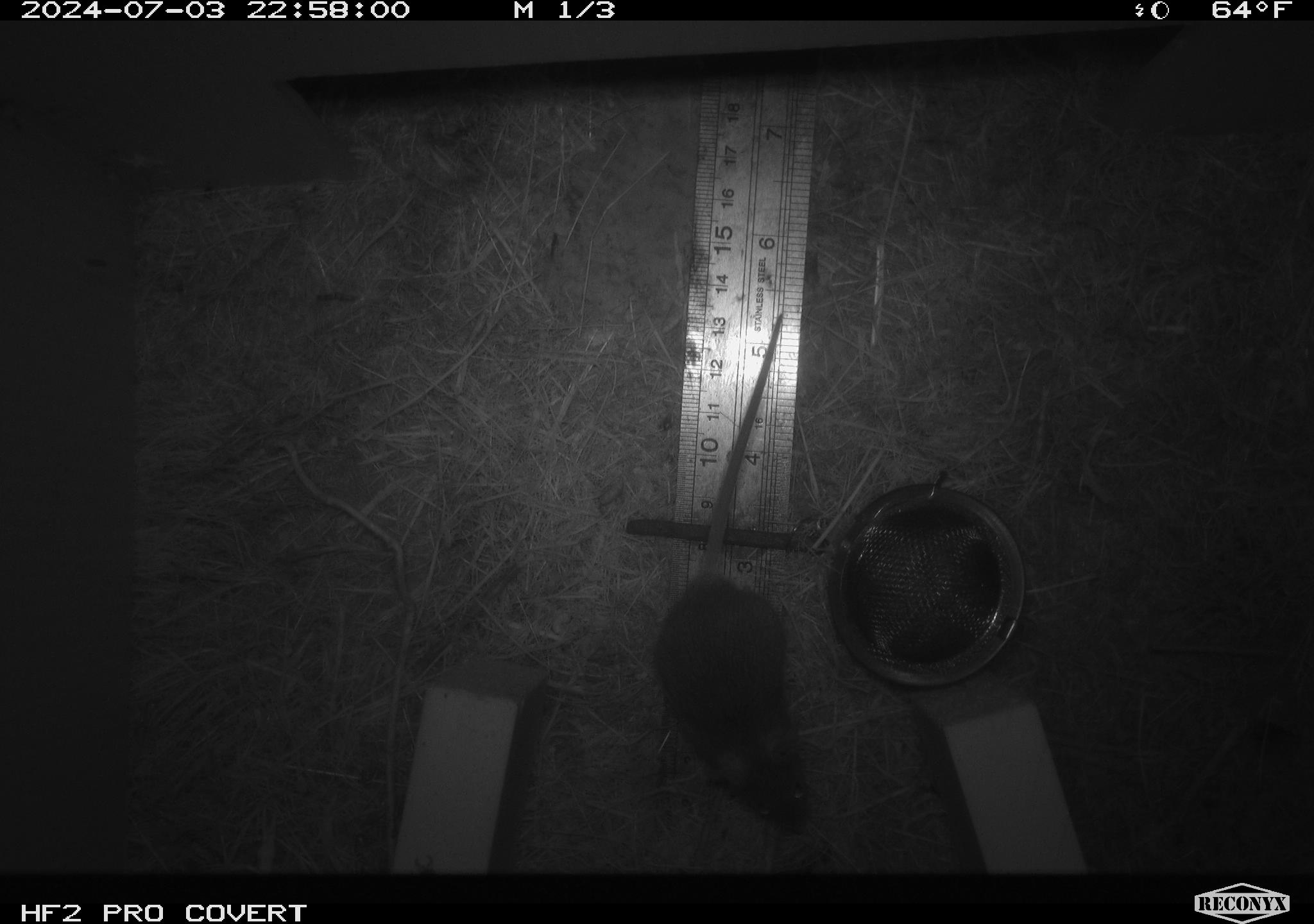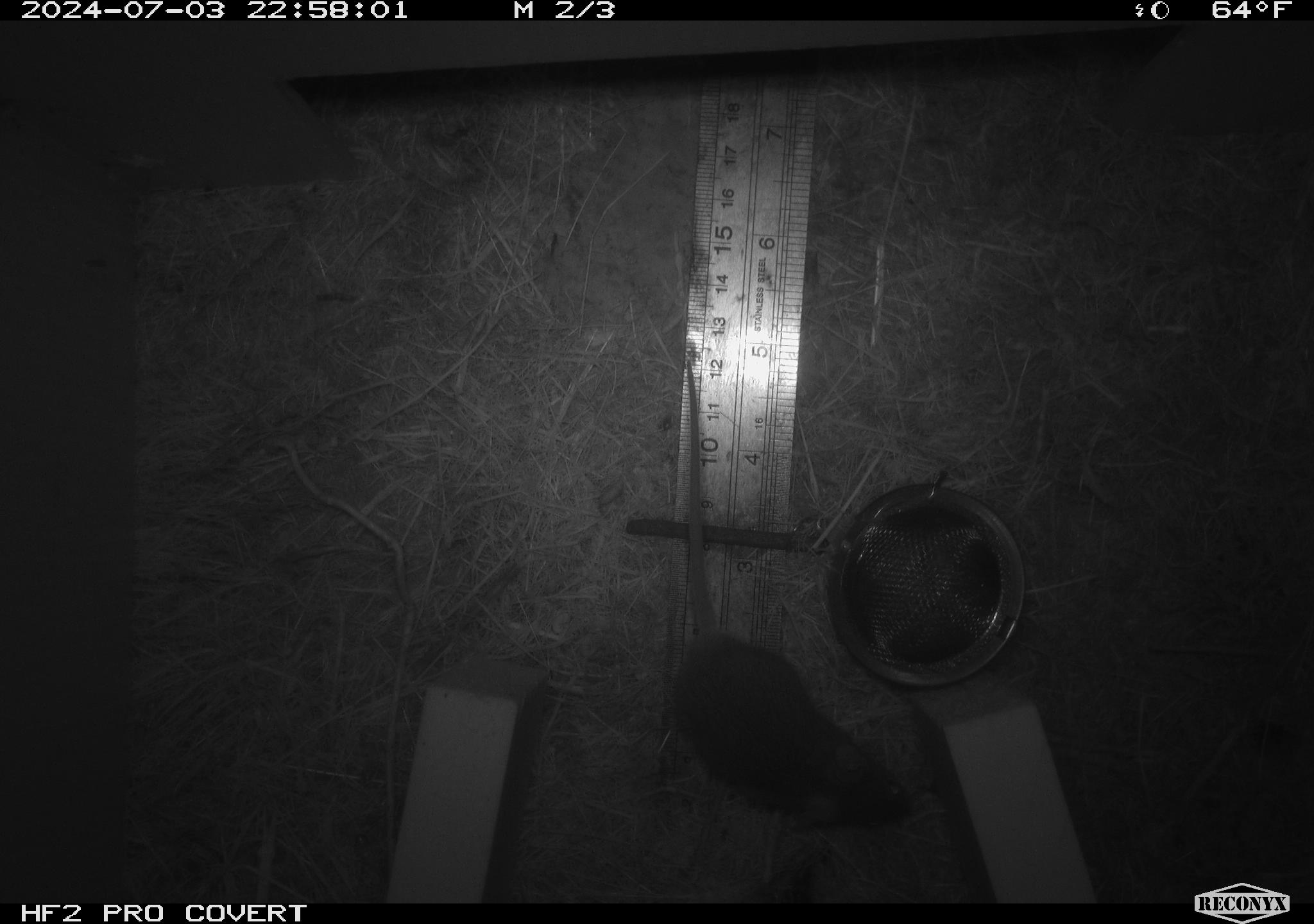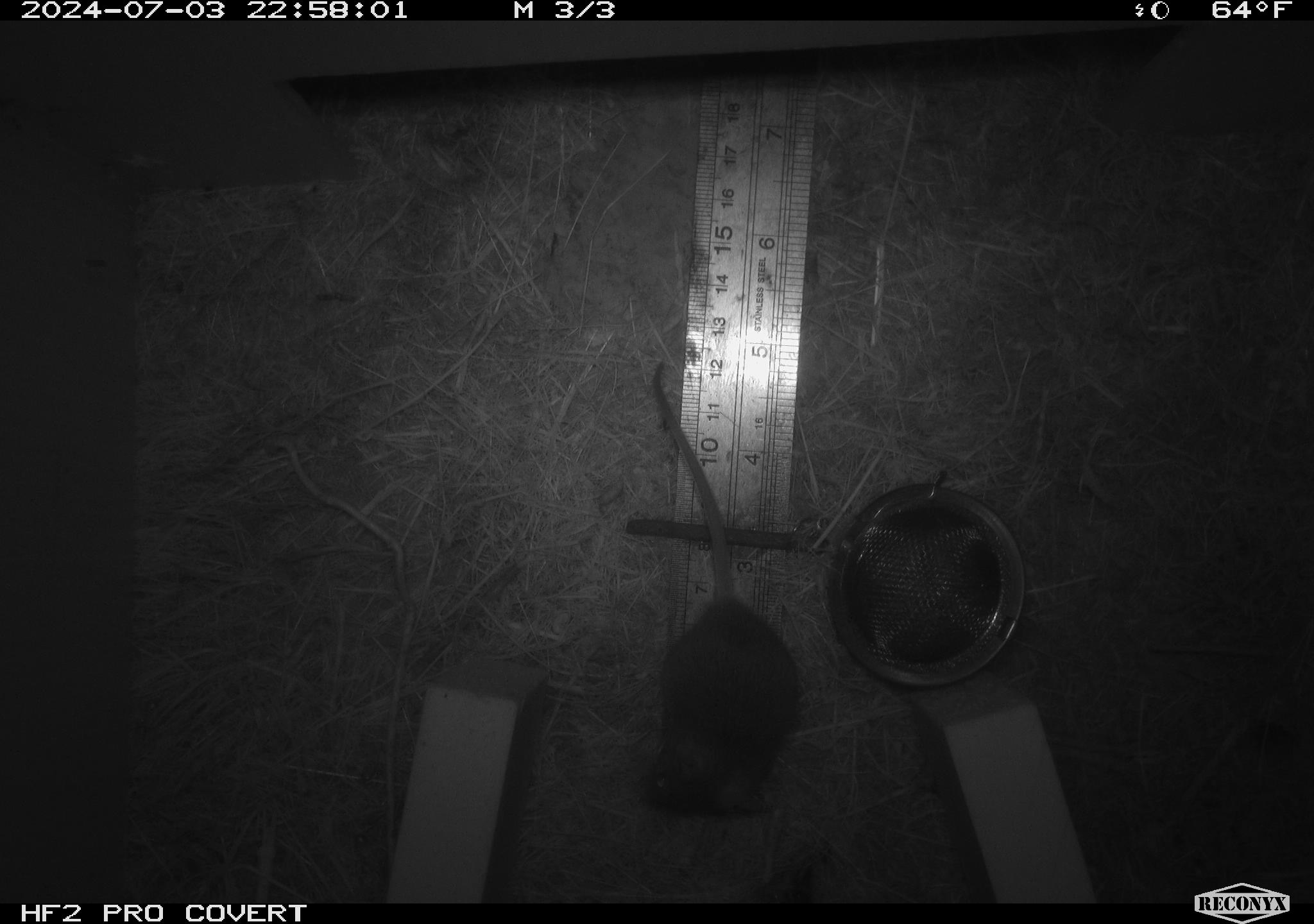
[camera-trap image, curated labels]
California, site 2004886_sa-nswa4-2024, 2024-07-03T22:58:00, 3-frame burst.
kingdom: Animalia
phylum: Chordata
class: Mammalia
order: Rodentia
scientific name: Rodentia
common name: rodent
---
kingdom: Animalia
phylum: Chordata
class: Mammalia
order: Rodentia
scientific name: Rodentia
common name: mouse species